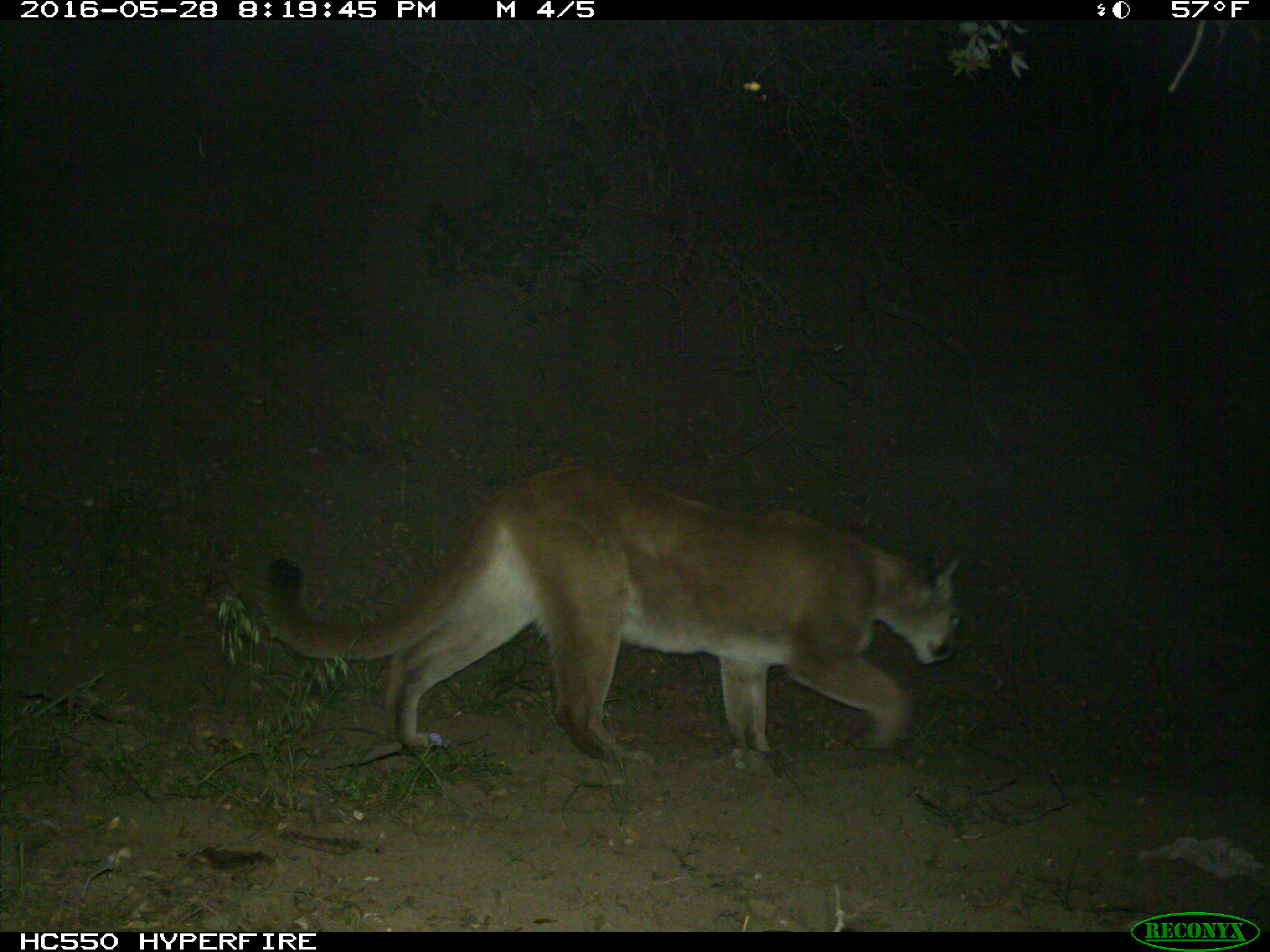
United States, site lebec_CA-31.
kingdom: Animalia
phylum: Chordata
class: Mammalia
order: Carnivora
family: Felidae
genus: Puma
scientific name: Puma concolor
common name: mountain lion